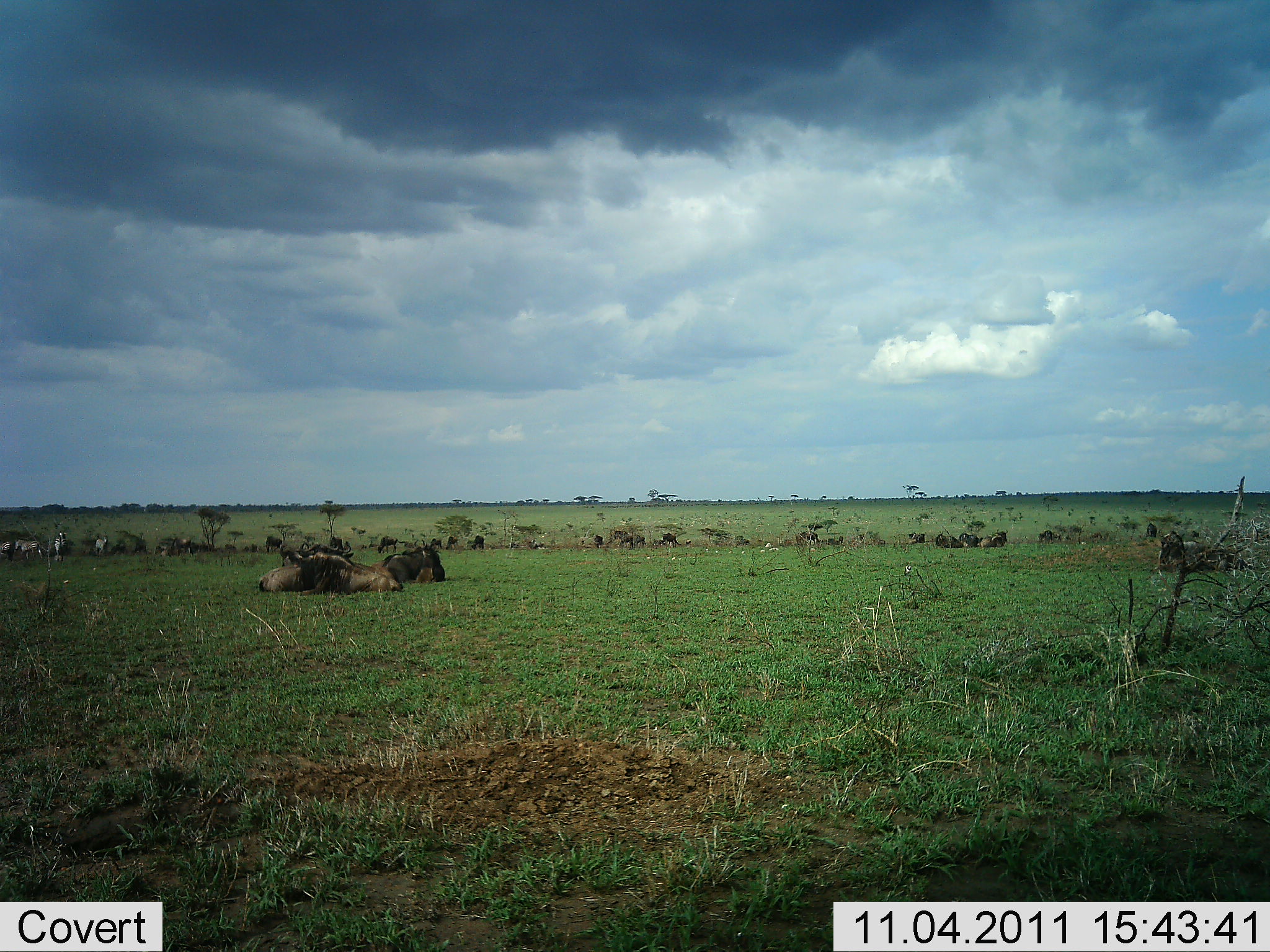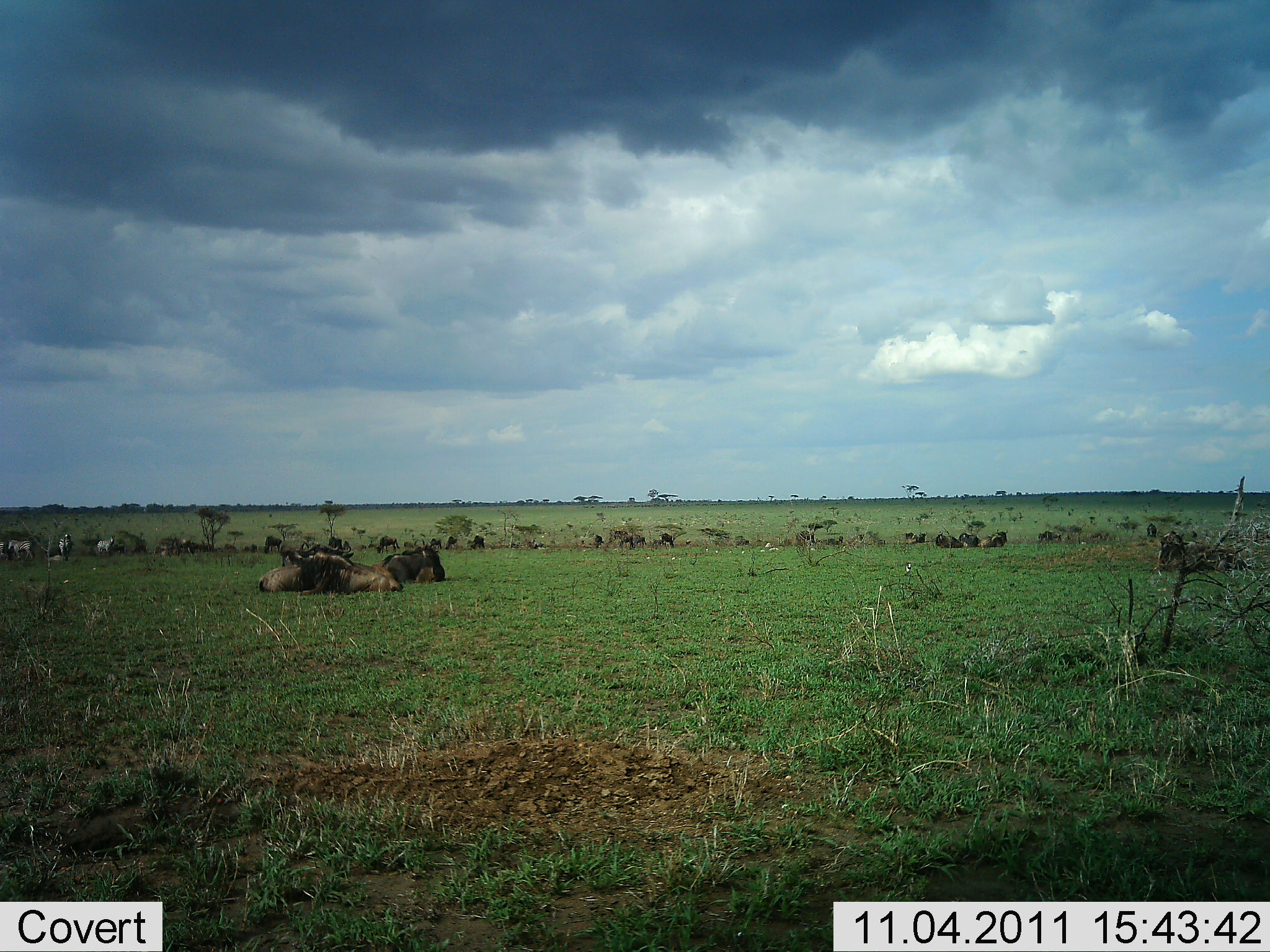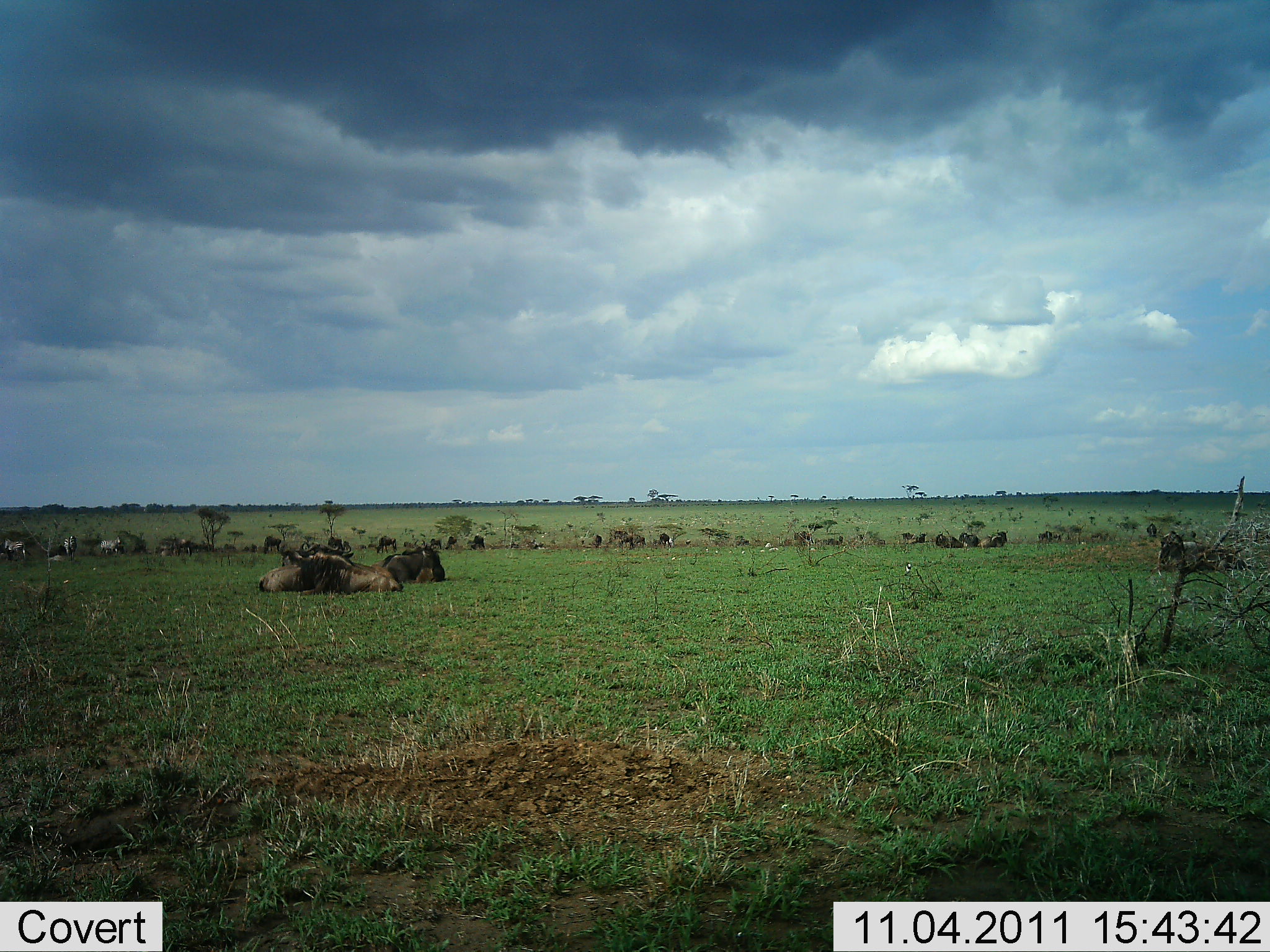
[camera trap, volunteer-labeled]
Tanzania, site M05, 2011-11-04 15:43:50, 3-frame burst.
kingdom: Animalia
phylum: Chordata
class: Mammalia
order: Artiodactyla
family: Bovidae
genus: Connochaetes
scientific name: Connochaetes taurinus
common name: blue wildebeest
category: wildebeest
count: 11-50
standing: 14%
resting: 86%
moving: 29%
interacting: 0%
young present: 0%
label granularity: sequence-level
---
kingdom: Animalia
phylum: Chordata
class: Mammalia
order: Perissodactyla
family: Equidae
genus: Equus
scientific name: Equus quagga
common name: plains zebra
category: zebra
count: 3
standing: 40%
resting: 0%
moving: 70%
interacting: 0%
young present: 0%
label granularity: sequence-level